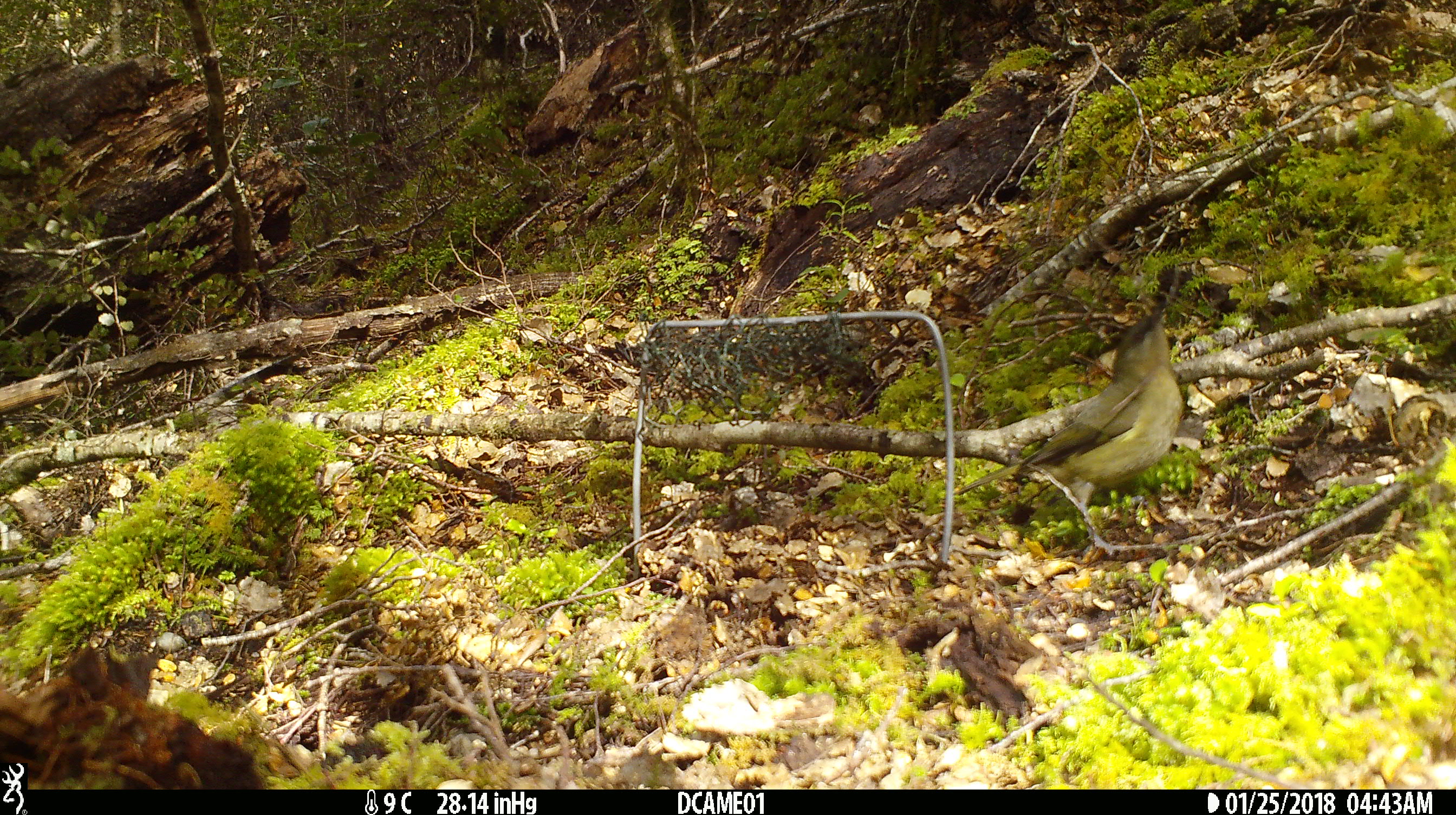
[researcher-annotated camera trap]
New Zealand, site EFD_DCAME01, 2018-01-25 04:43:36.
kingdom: Animalia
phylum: Chordata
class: Aves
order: Passeriformes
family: Meliphagidae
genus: Anthornis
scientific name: Anthornis melanura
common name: new zealand bellbird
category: bellbird